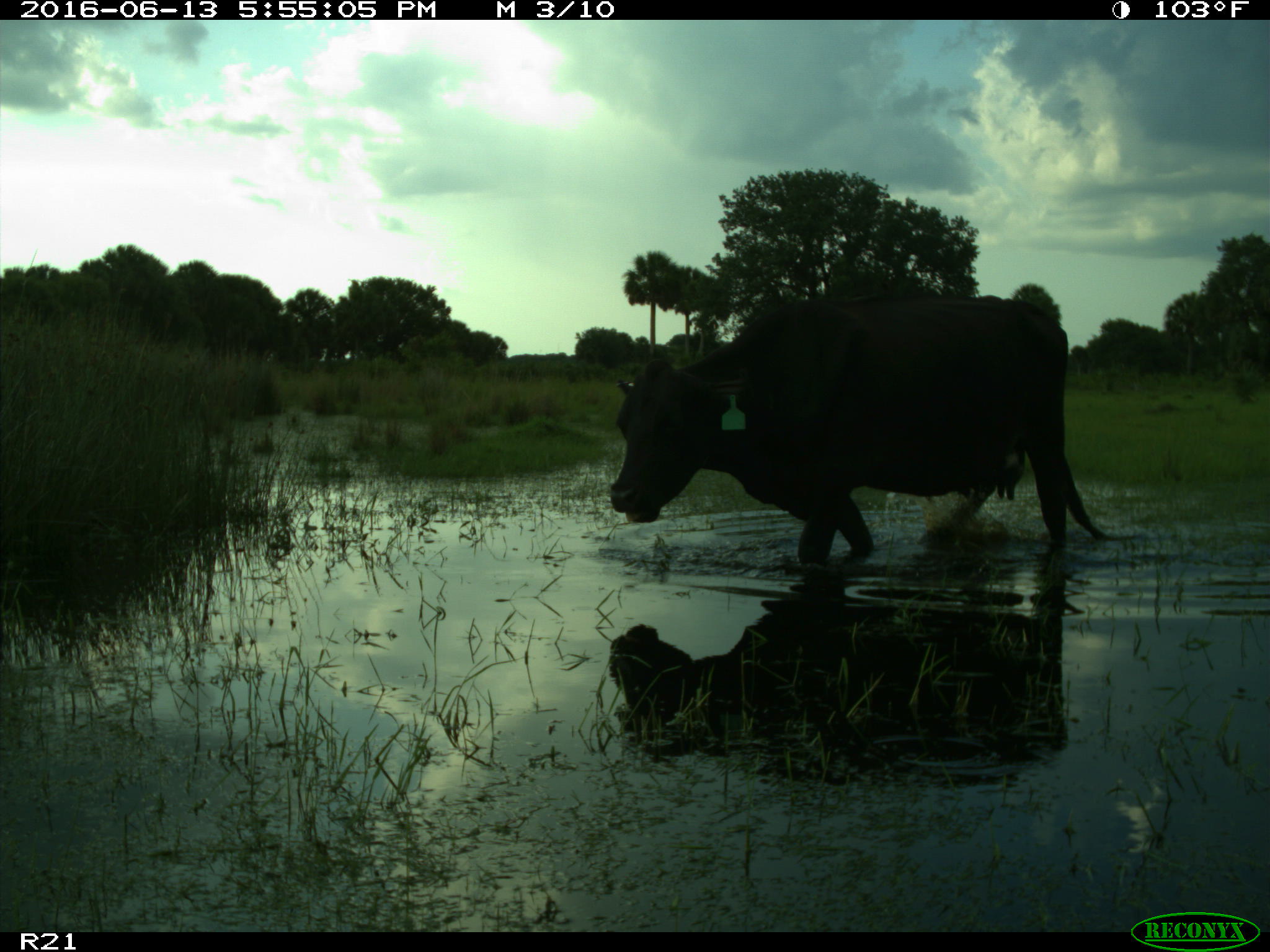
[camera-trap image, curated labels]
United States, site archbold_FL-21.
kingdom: Animalia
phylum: Chordata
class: Mammalia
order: Artiodactyla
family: Bovidae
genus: Bos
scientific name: Bos taurus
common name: domestic cow